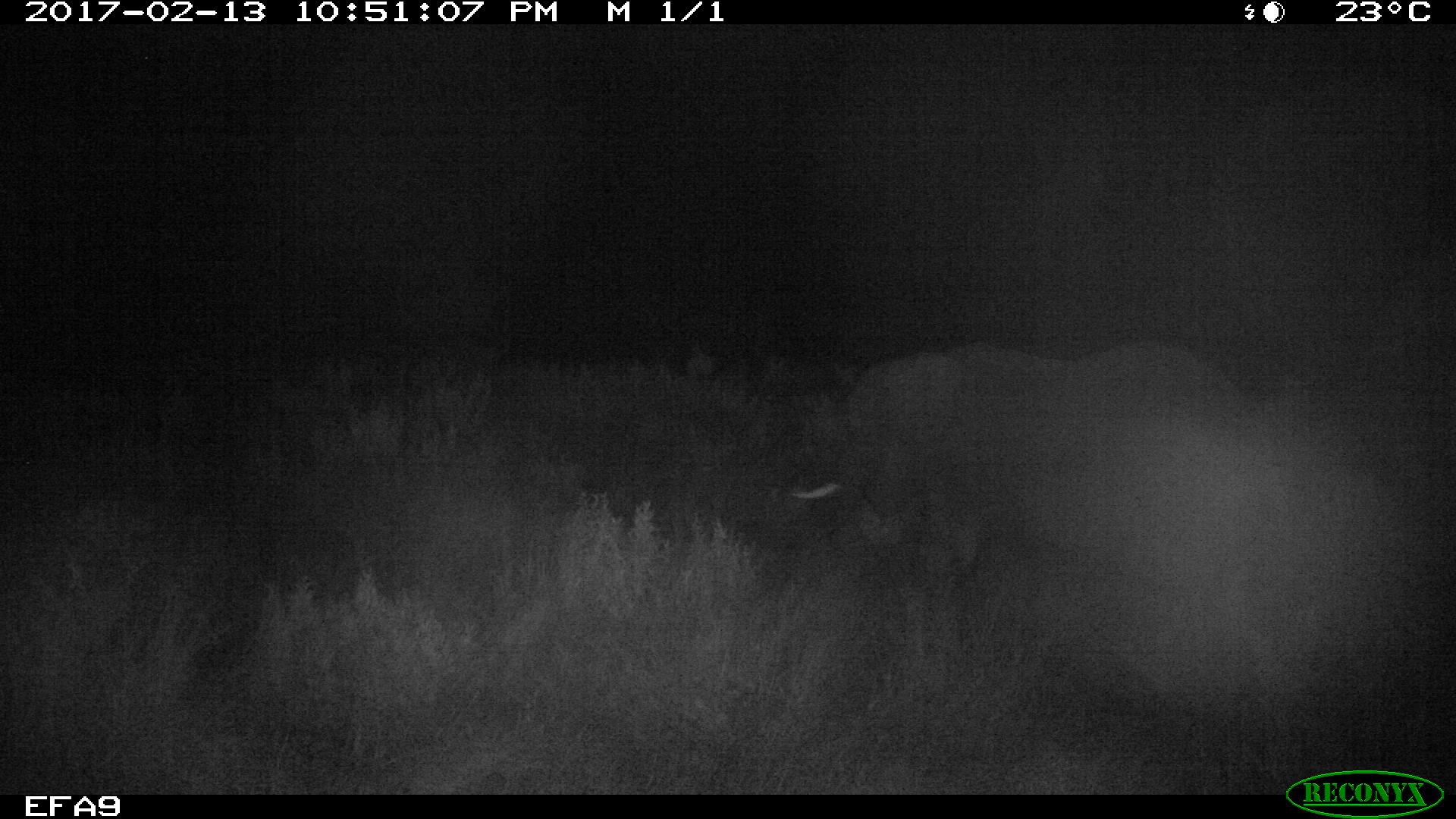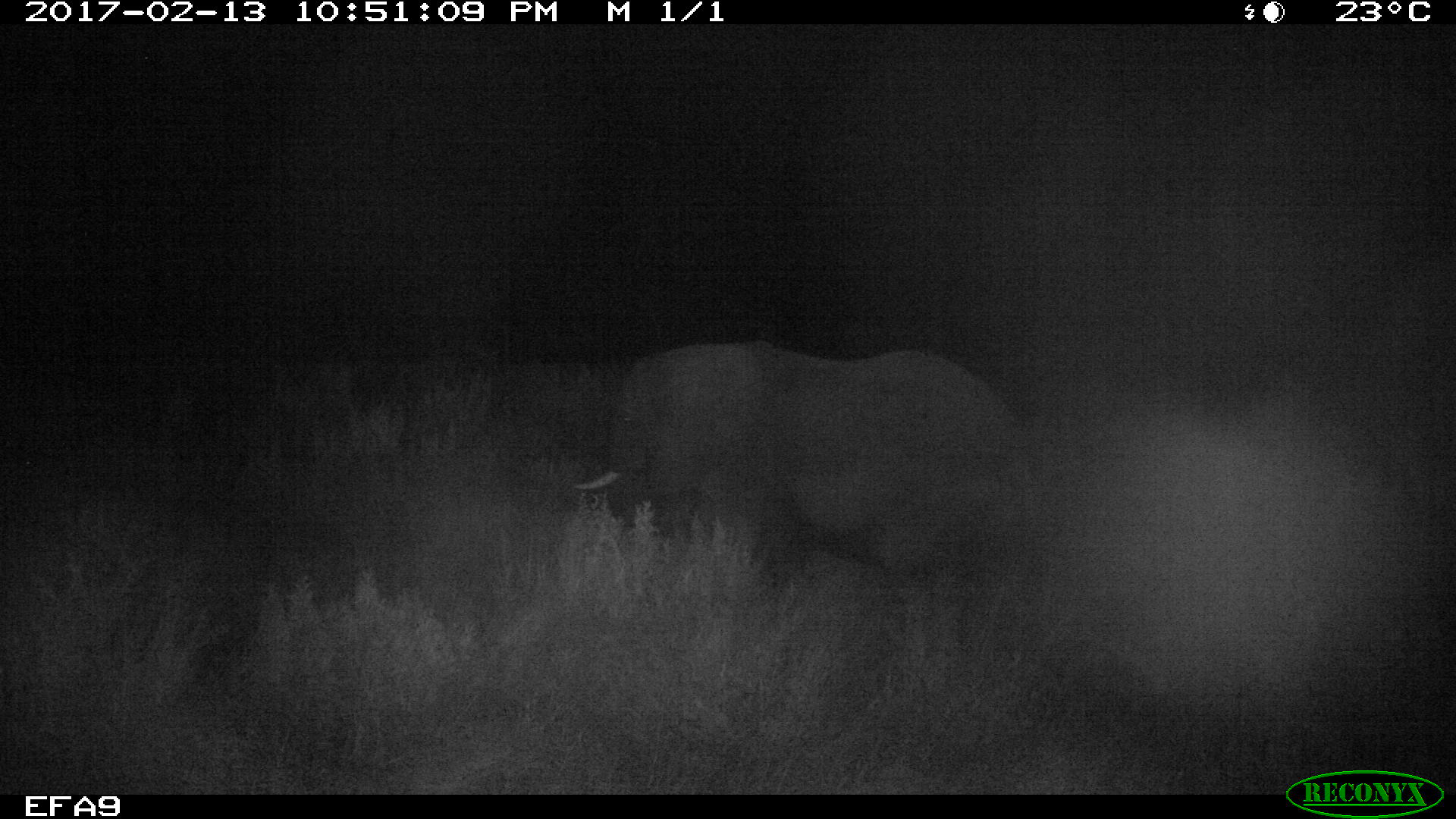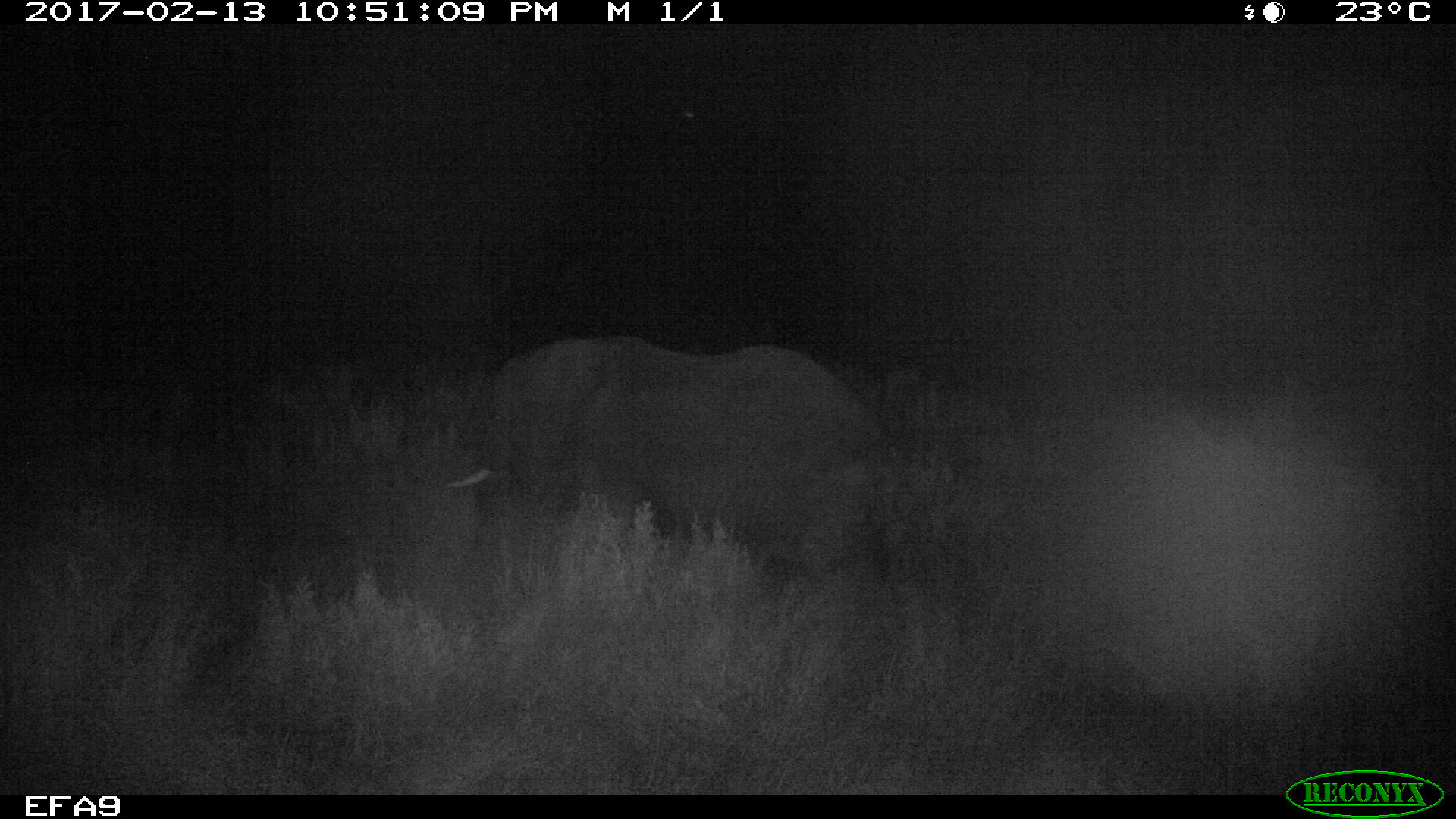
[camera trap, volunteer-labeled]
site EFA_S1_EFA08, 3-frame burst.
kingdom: Animalia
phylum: Chordata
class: Mammalia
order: Proboscidea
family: Elephantidae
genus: Loxodonta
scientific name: Loxodonta africana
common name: african bush elephant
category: elephant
Elephant (african bush elephant) (Loxodonta africana), count 1. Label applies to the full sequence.